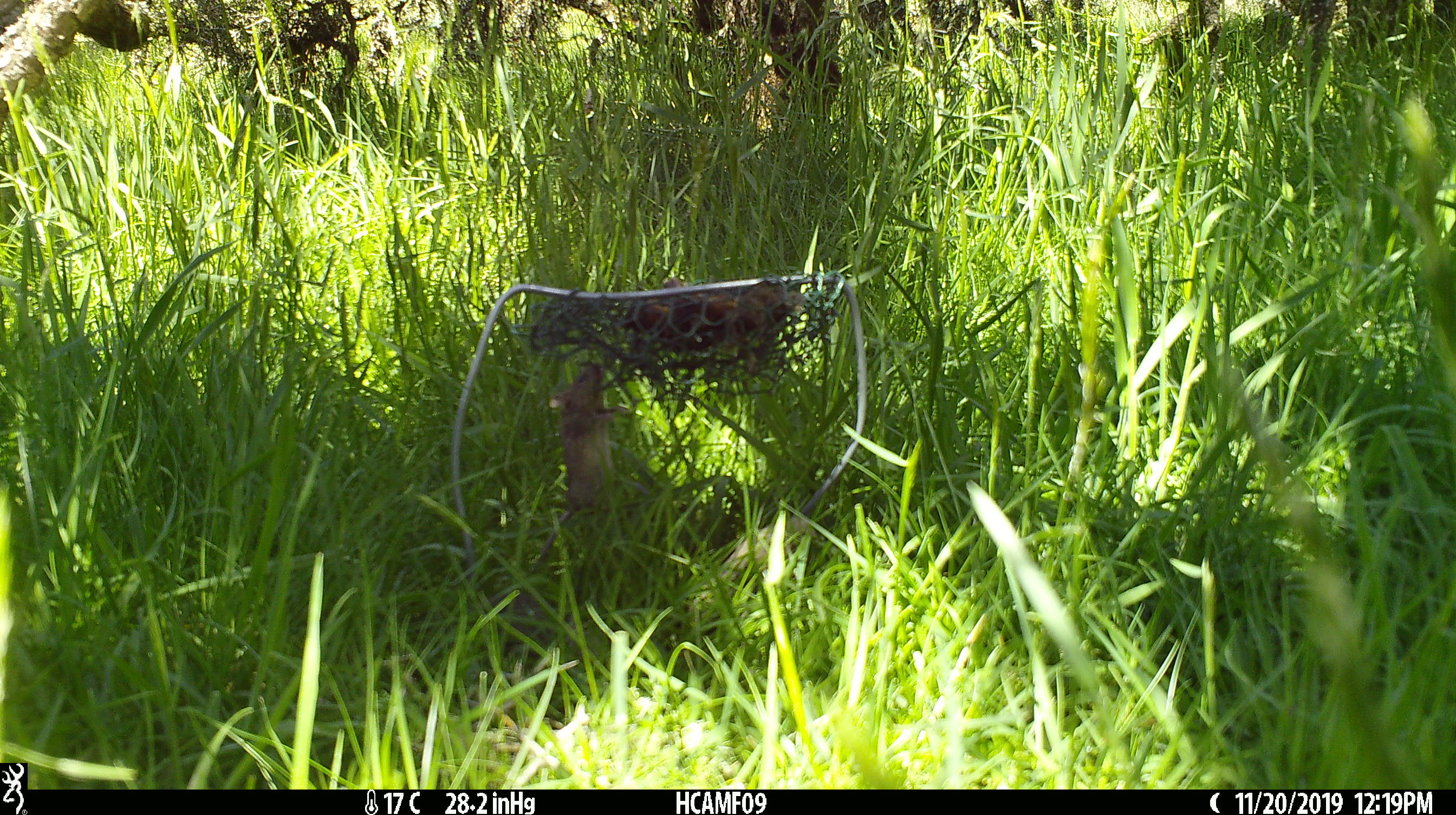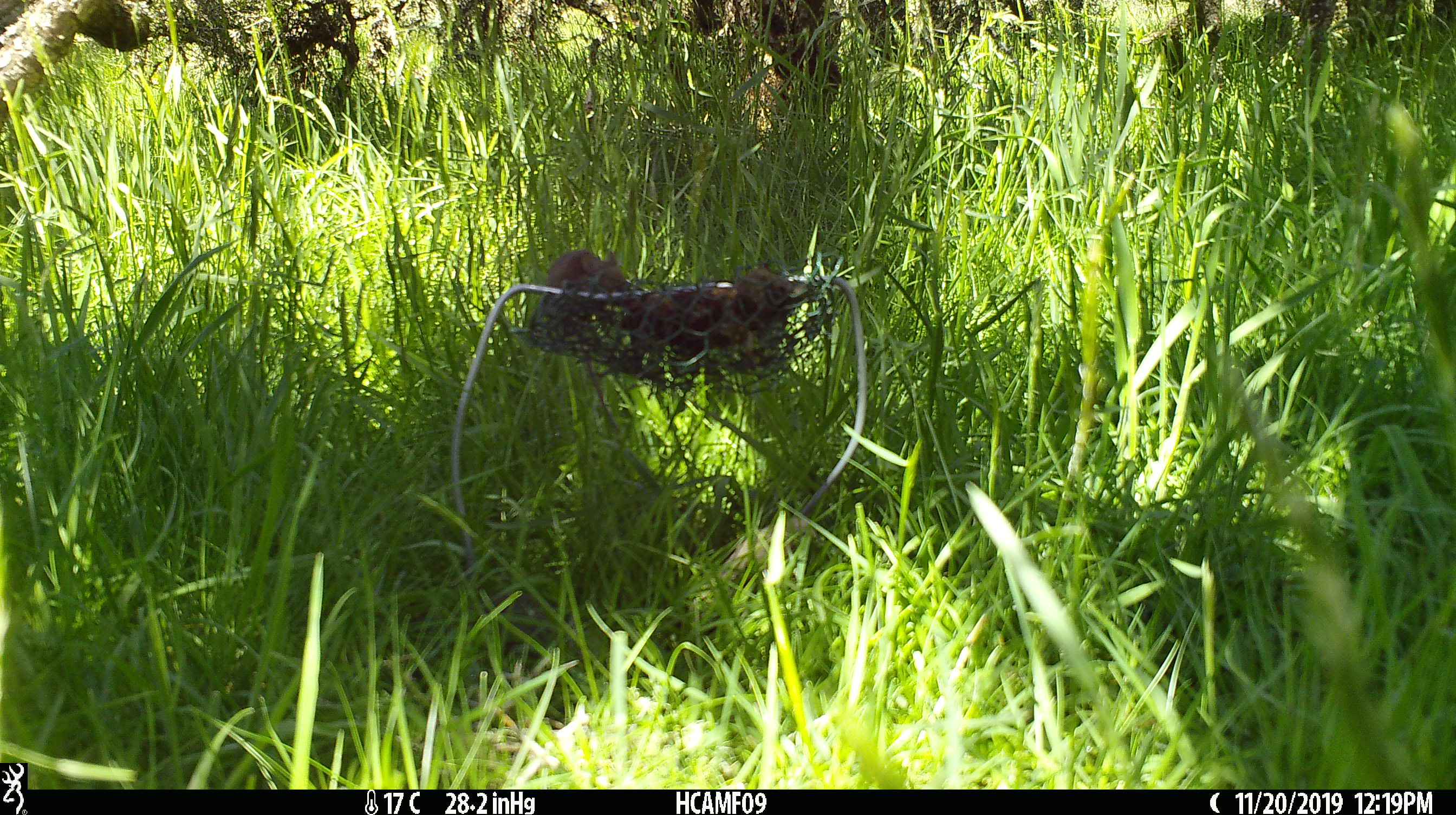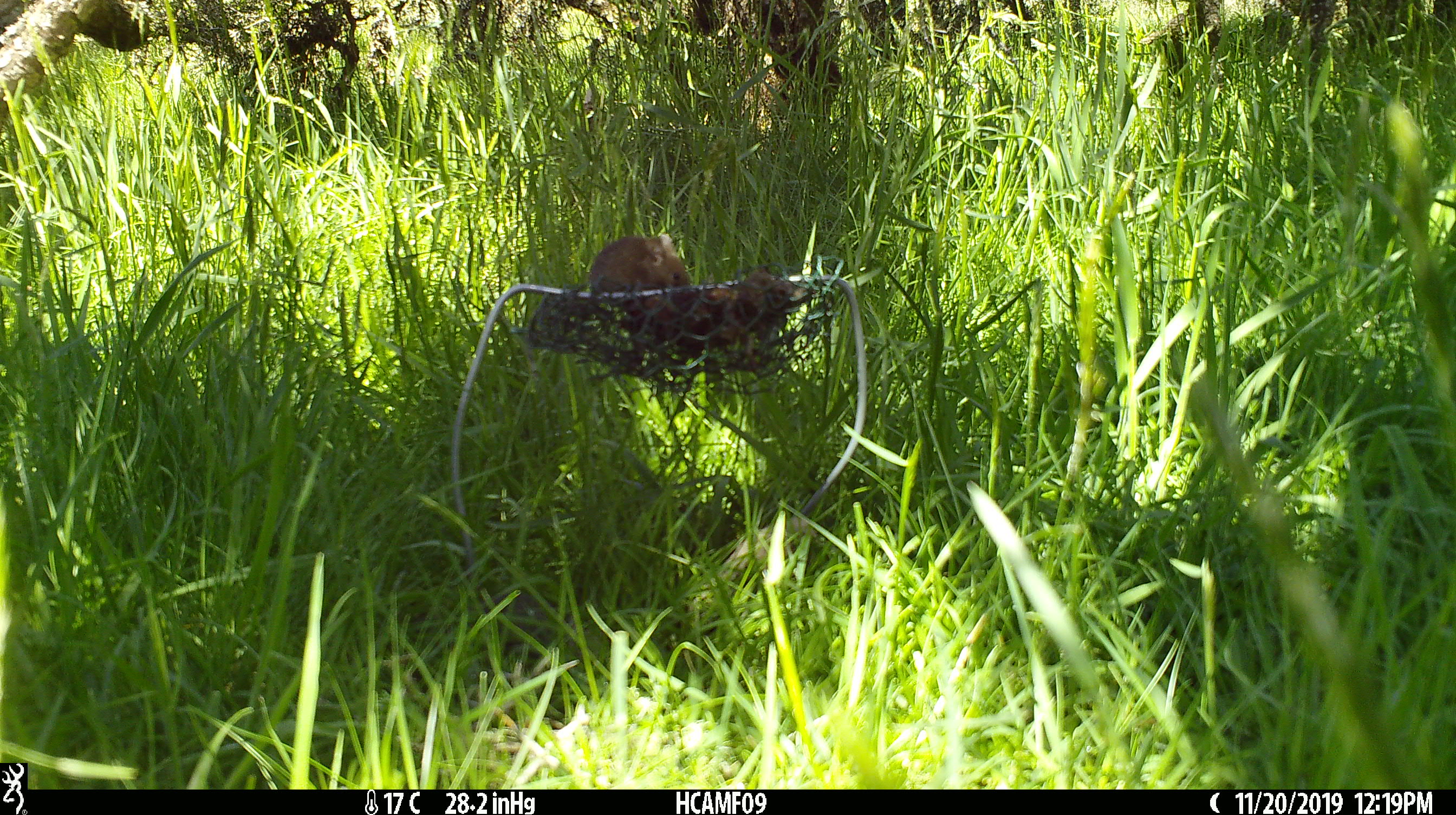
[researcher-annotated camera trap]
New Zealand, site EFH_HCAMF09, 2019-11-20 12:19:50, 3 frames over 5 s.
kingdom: Animalia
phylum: Chordata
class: Mammalia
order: Rodentia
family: Muridae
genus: Mus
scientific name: Mus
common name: mouse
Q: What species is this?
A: Mouse (Mus).